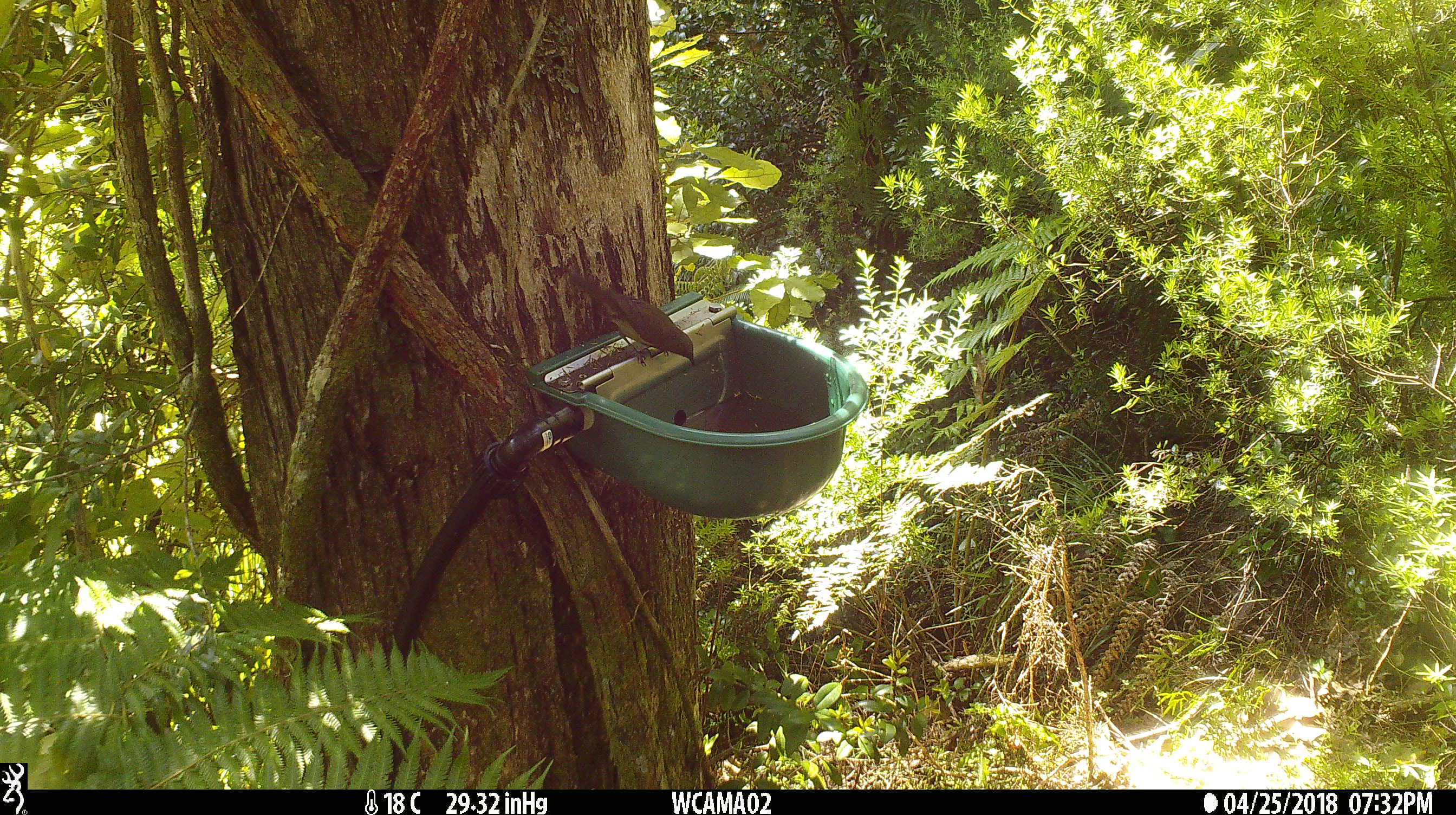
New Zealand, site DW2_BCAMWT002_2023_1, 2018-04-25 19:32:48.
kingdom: Animalia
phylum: Chordata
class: Aves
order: Passeriformes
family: Meliphagidae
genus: Anthornis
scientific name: Anthornis melanura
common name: new zealand bellbird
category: bellbird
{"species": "bellbird (new zealand bellbird) (Anthornis melanura)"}